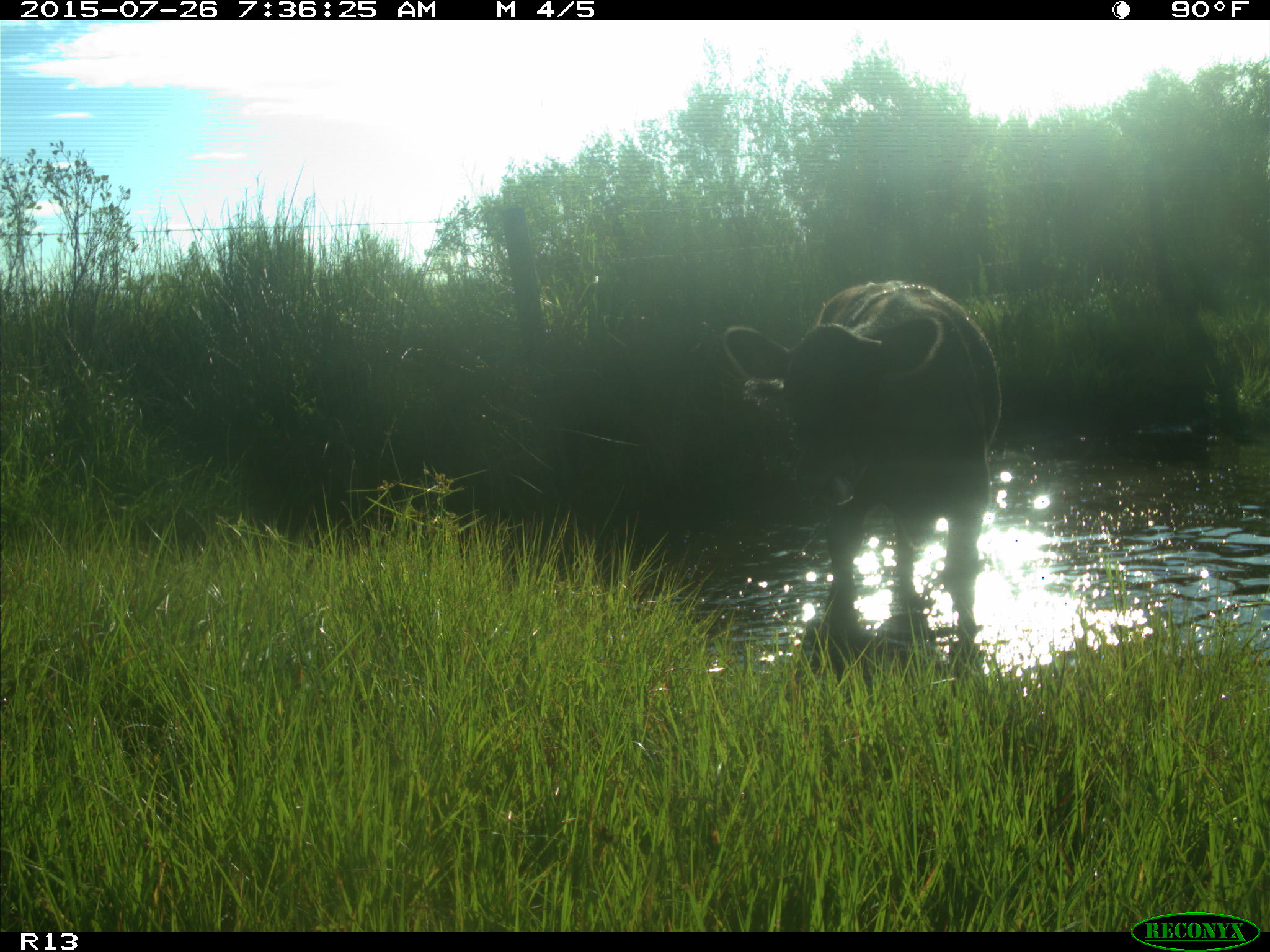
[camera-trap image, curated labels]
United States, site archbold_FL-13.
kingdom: Animalia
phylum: Chordata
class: Mammalia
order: Artiodactyla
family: Bovidae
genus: Bos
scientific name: Bos taurus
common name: domestic cow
Bos taurus (domestic cow).